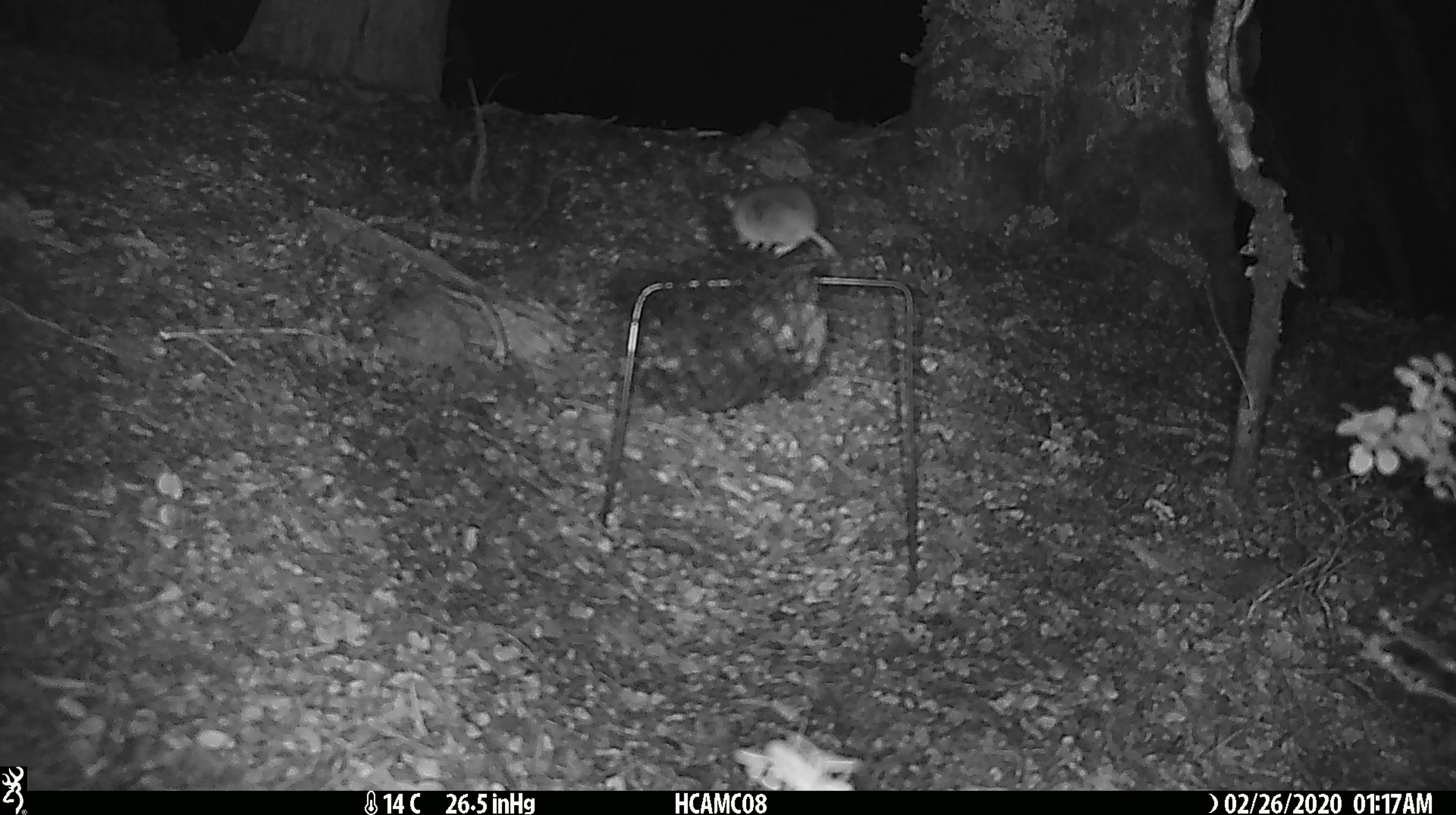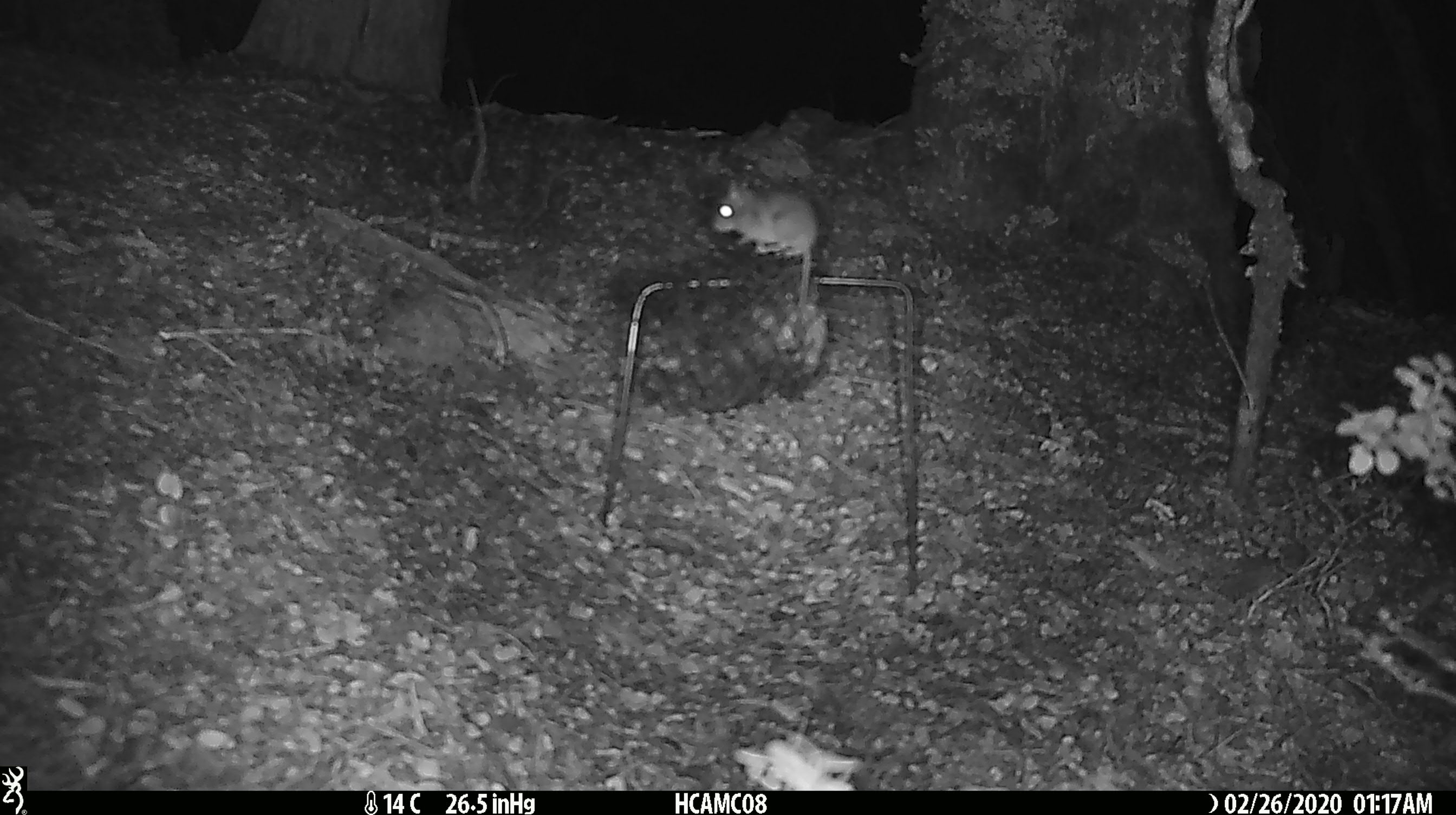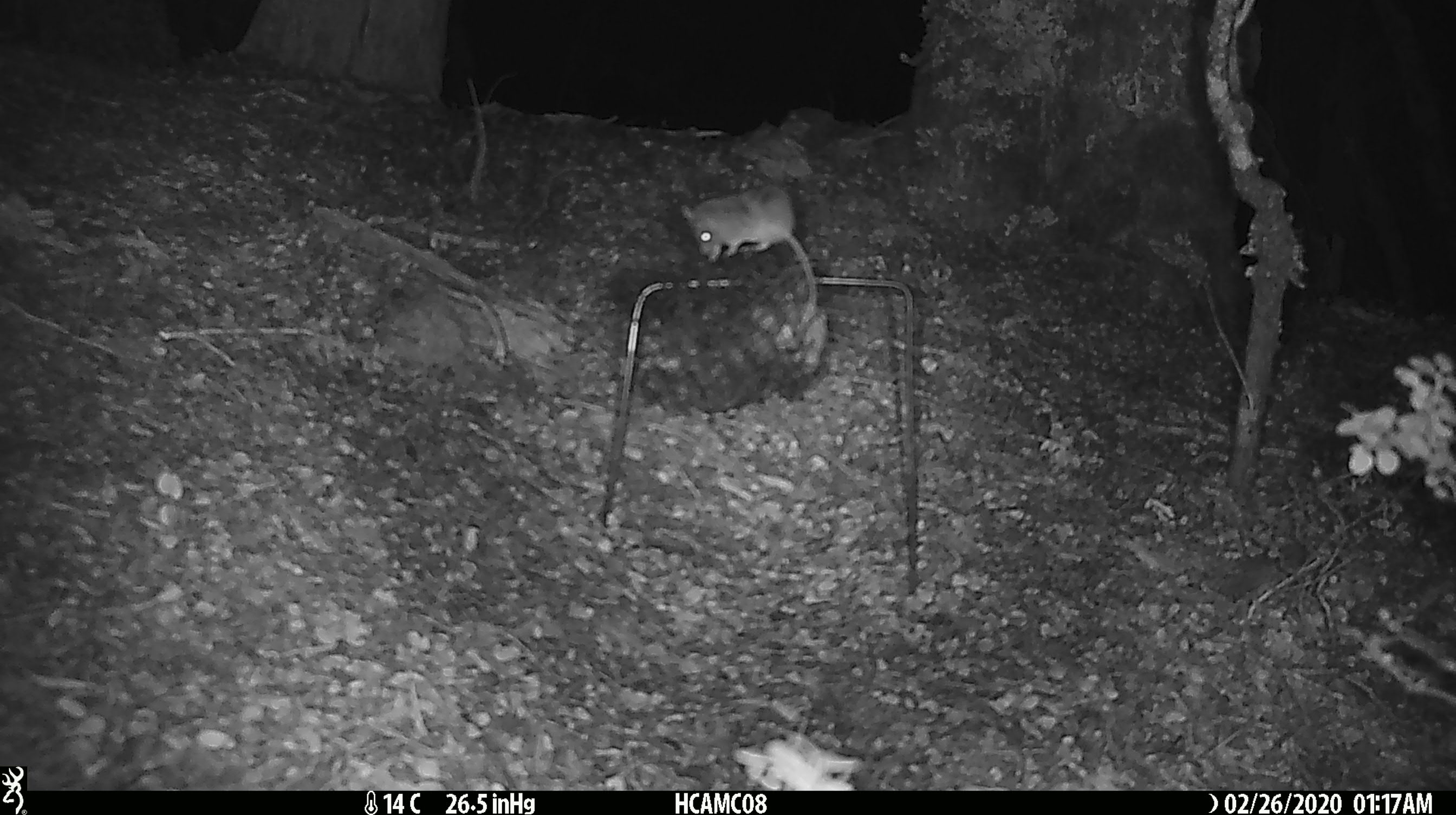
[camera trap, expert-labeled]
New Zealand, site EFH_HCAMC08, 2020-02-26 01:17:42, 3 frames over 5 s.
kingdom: Animalia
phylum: Chordata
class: Mammalia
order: Rodentia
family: Muridae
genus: Mus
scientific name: Mus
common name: mouse